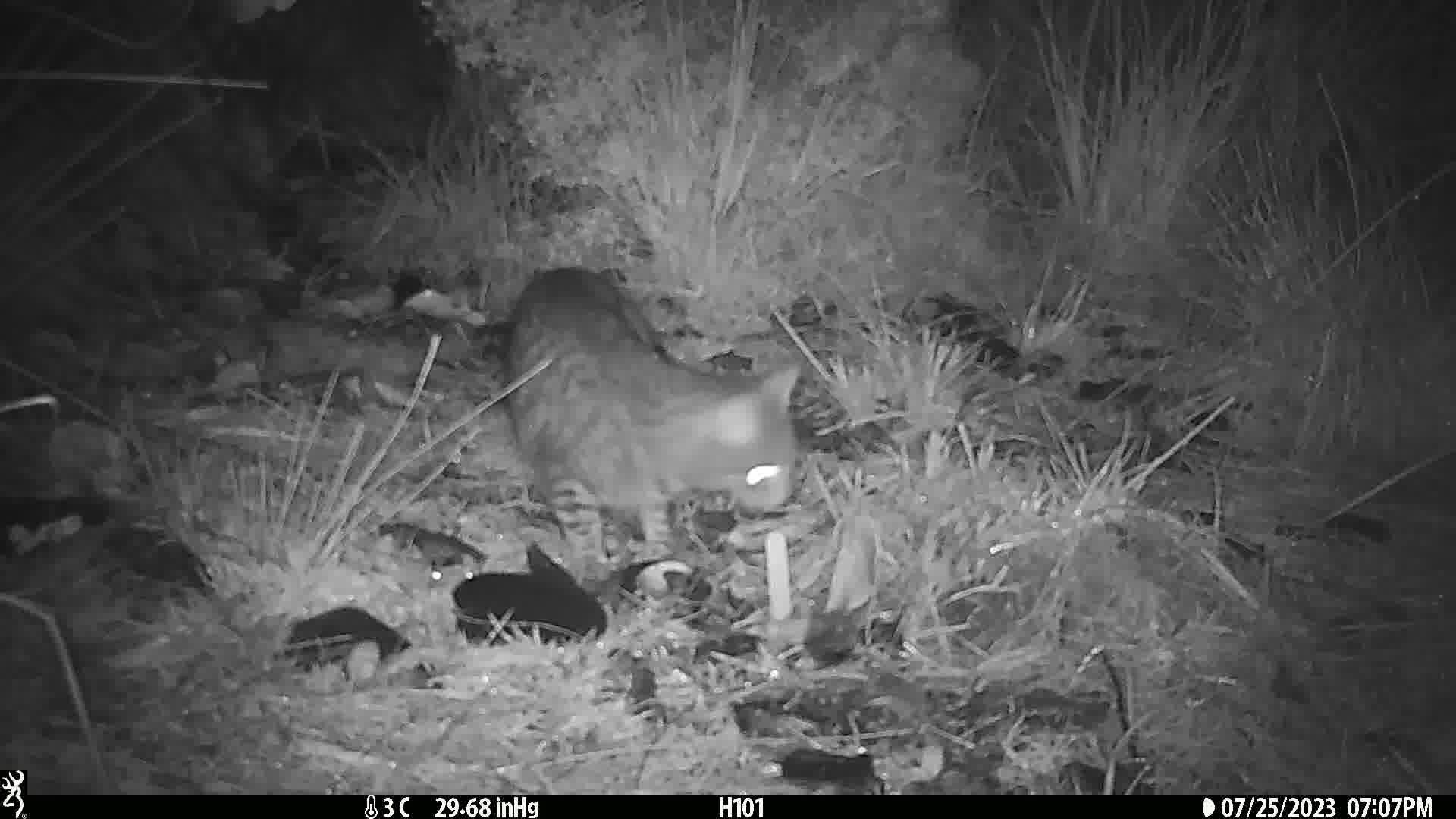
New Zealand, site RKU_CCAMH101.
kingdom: Animalia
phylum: Chordata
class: Mammalia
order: Carnivora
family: Felidae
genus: Felis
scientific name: Felis catus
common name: domestic cat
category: cat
Cat (domestic cat) (Felis catus).